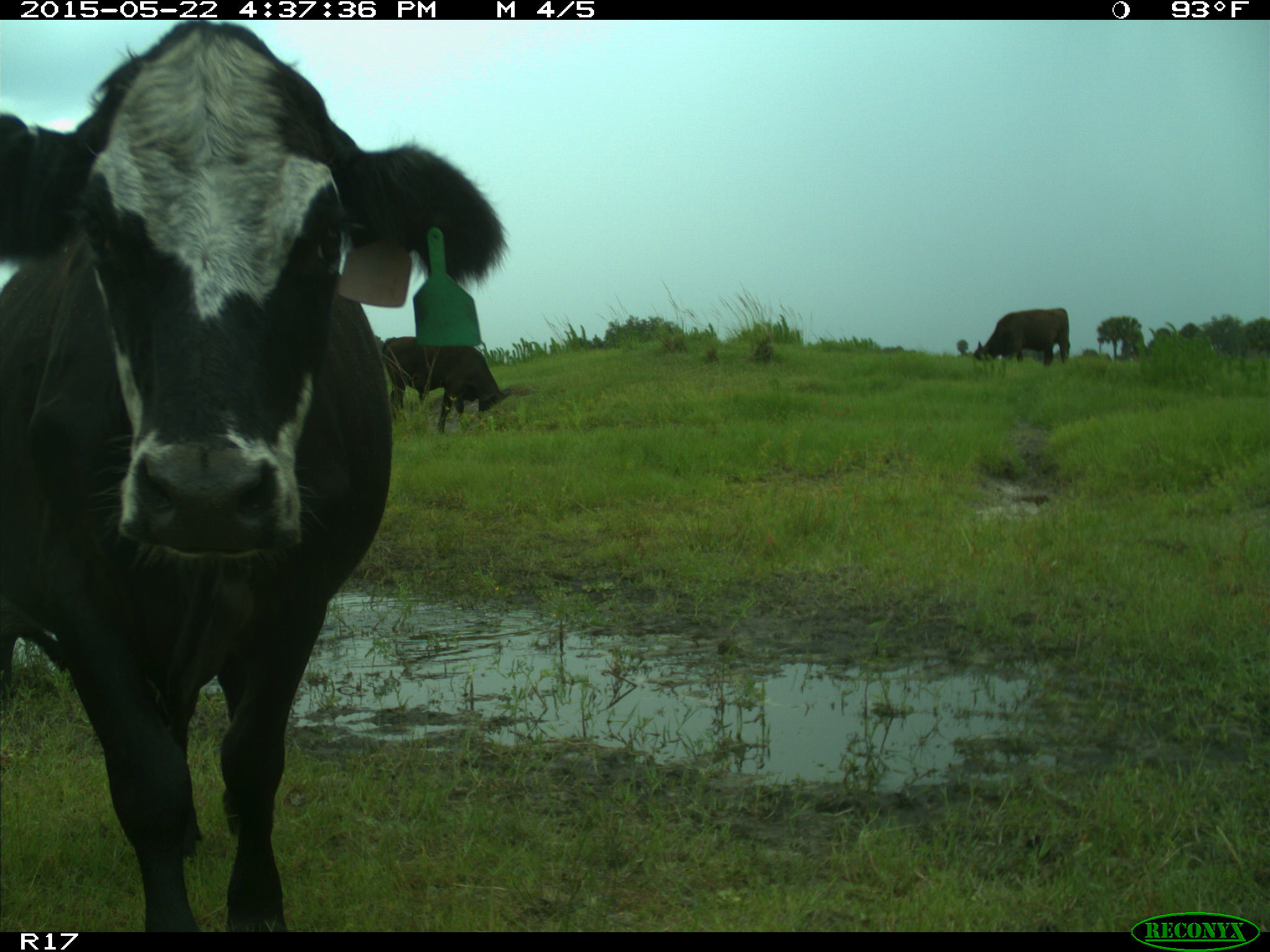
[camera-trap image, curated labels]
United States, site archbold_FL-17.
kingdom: Animalia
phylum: Chordata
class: Mammalia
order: Artiodactyla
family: Bovidae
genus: Bos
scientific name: Bos taurus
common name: domestic cow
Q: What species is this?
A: Bos taurus (domestic cow).